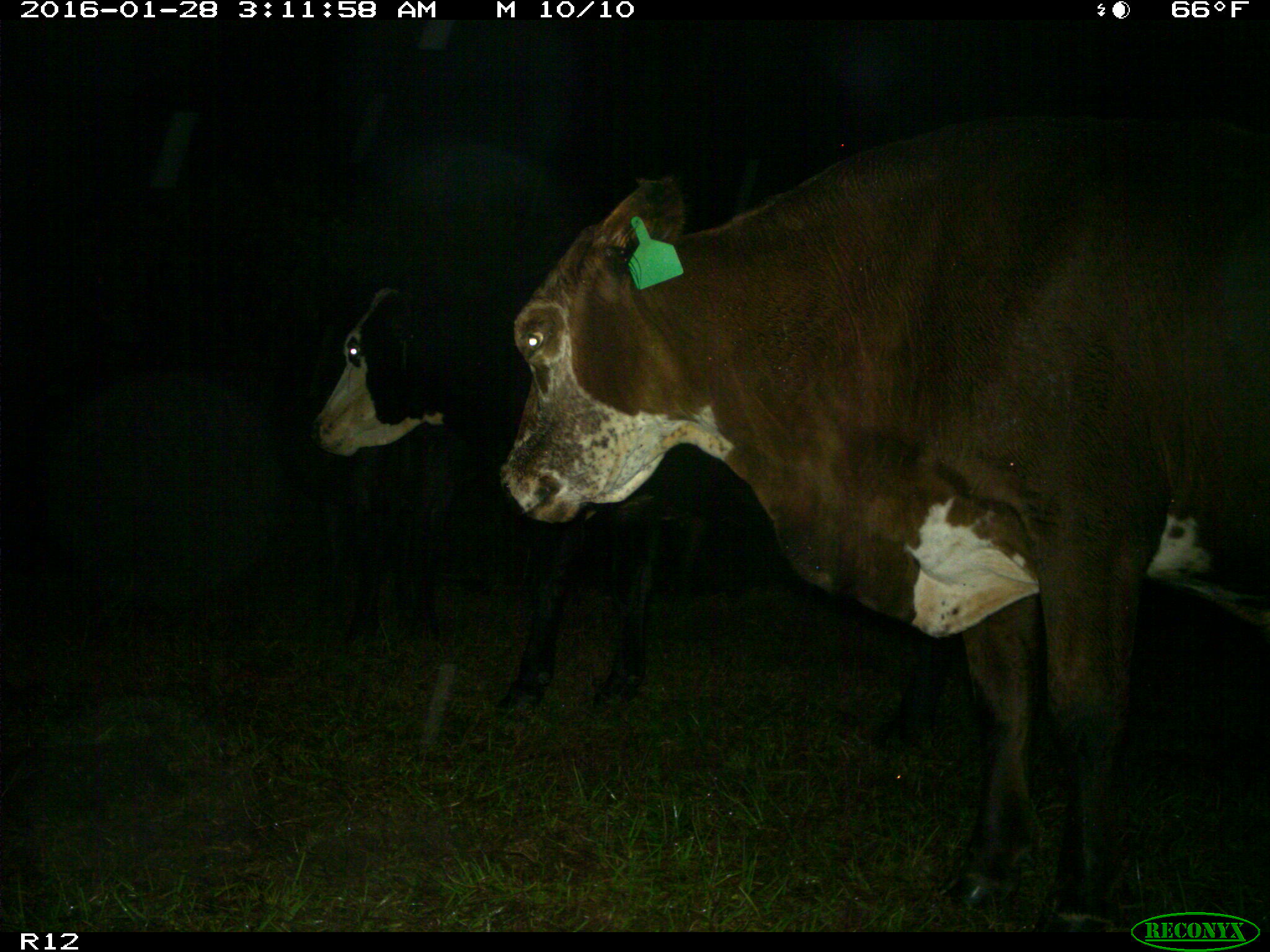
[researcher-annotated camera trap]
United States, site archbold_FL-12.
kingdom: Animalia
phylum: Chordata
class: Mammalia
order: Artiodactyla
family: Bovidae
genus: Bos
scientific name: Bos taurus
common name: domestic cow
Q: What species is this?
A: Bos taurus (domestic cow).